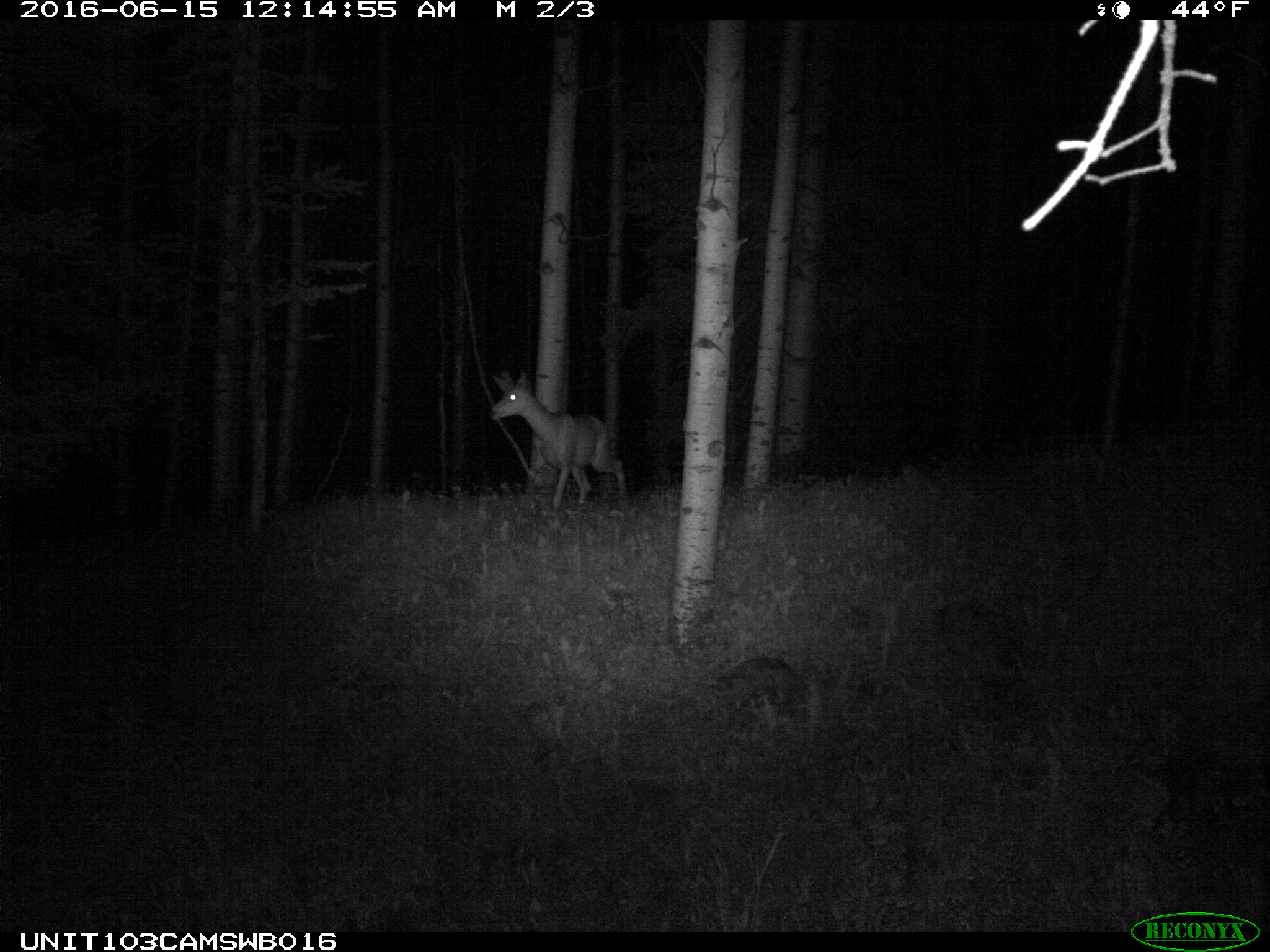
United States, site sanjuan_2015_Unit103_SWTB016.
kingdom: Animalia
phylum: Chordata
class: Mammalia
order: Artiodactyla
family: Cervidae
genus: Odocoileus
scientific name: Odocoileus hemionus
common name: mule deer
Odocoileus hemionus (mule deer).